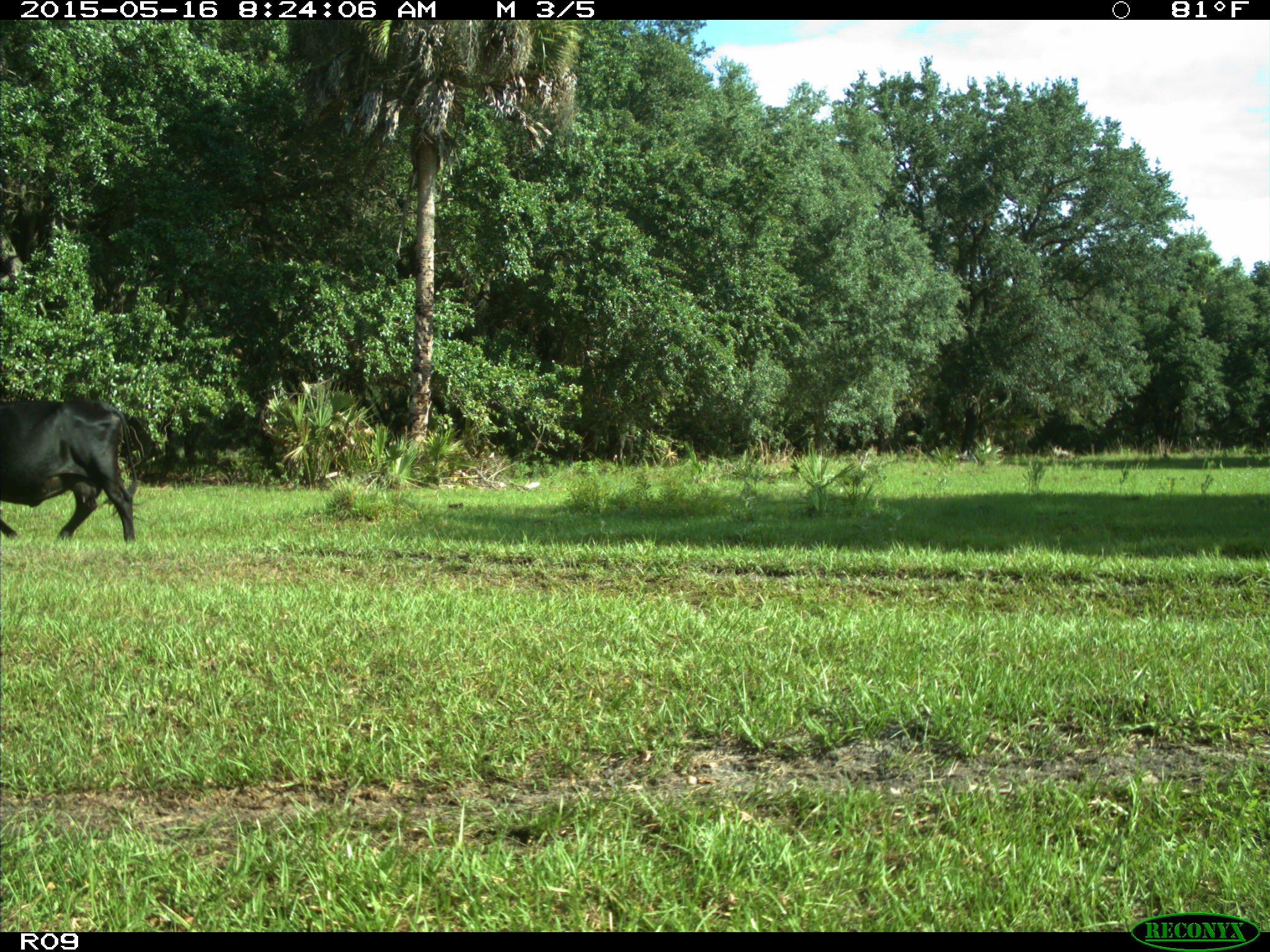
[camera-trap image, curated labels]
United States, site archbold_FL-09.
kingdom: Animalia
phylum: Chordata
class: Mammalia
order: Artiodactyla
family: Bovidae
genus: Bos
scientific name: Bos taurus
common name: domestic cow